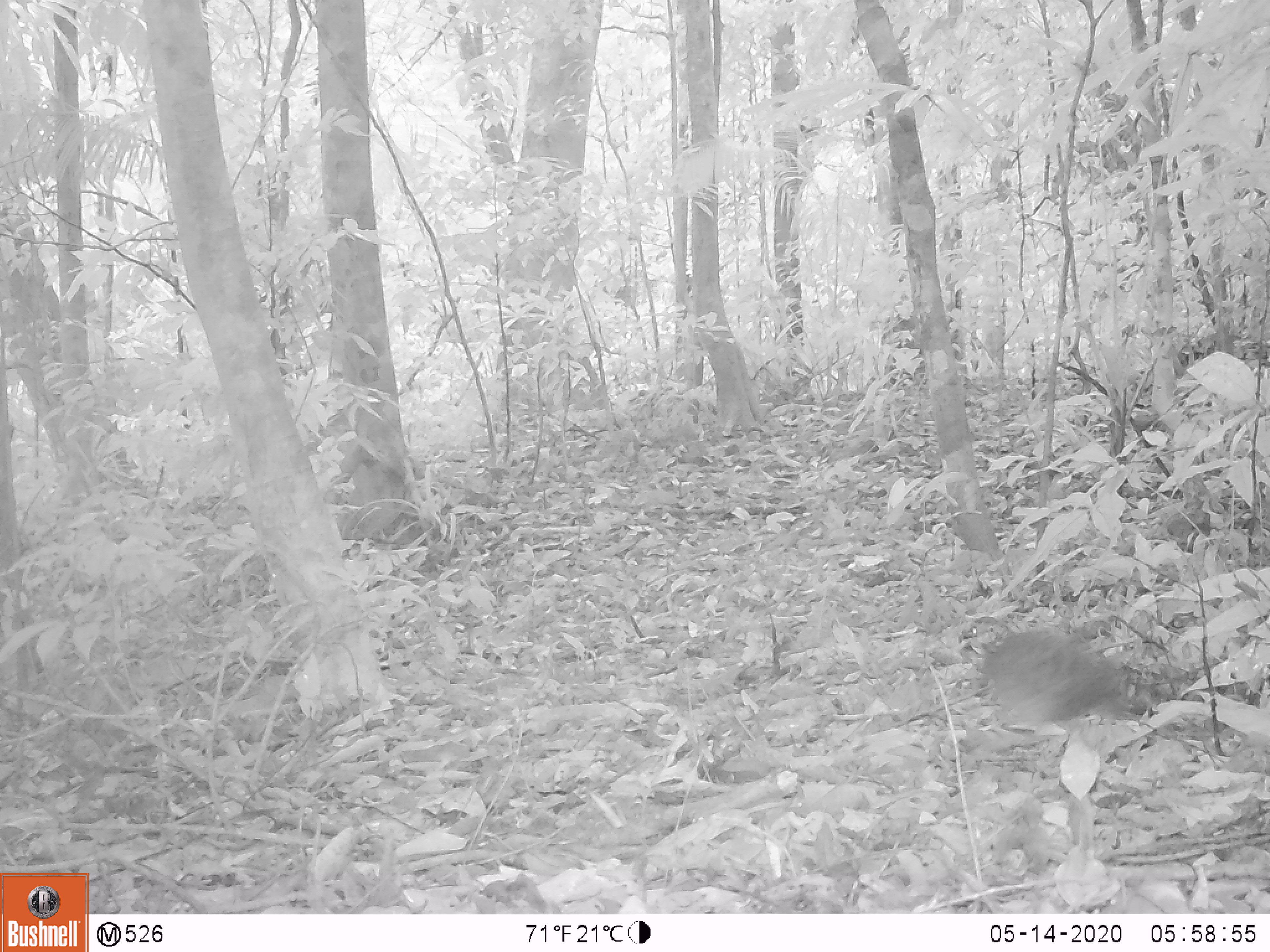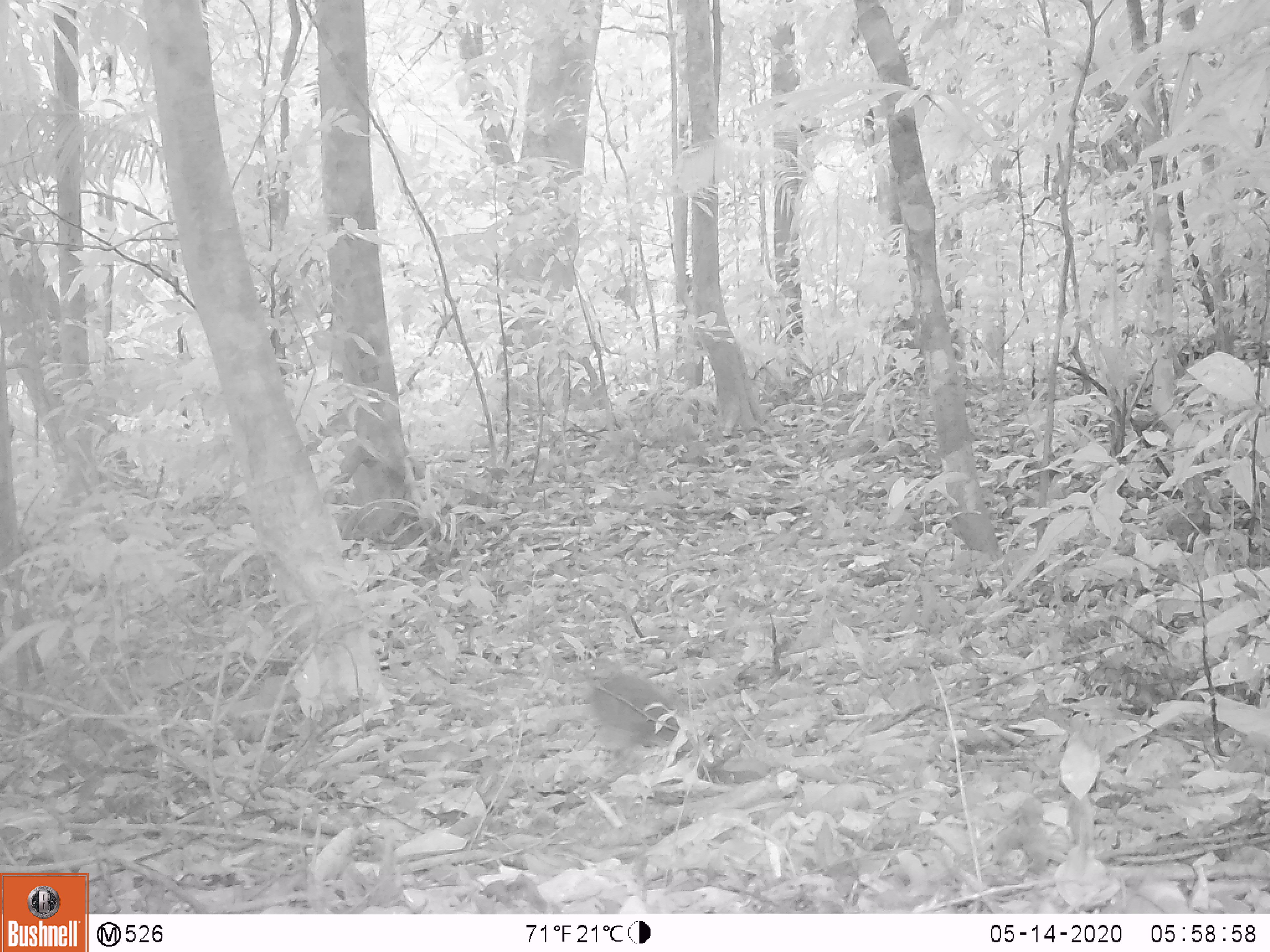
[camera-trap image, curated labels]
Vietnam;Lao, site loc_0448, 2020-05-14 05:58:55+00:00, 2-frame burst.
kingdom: Animalia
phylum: Chordata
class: Aves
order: Galliformes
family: Phasianidae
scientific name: Phasianidae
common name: partridge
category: unidentified partridge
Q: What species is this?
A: Unidentified partridge (partridge) (Phasianidae).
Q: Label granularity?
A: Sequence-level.